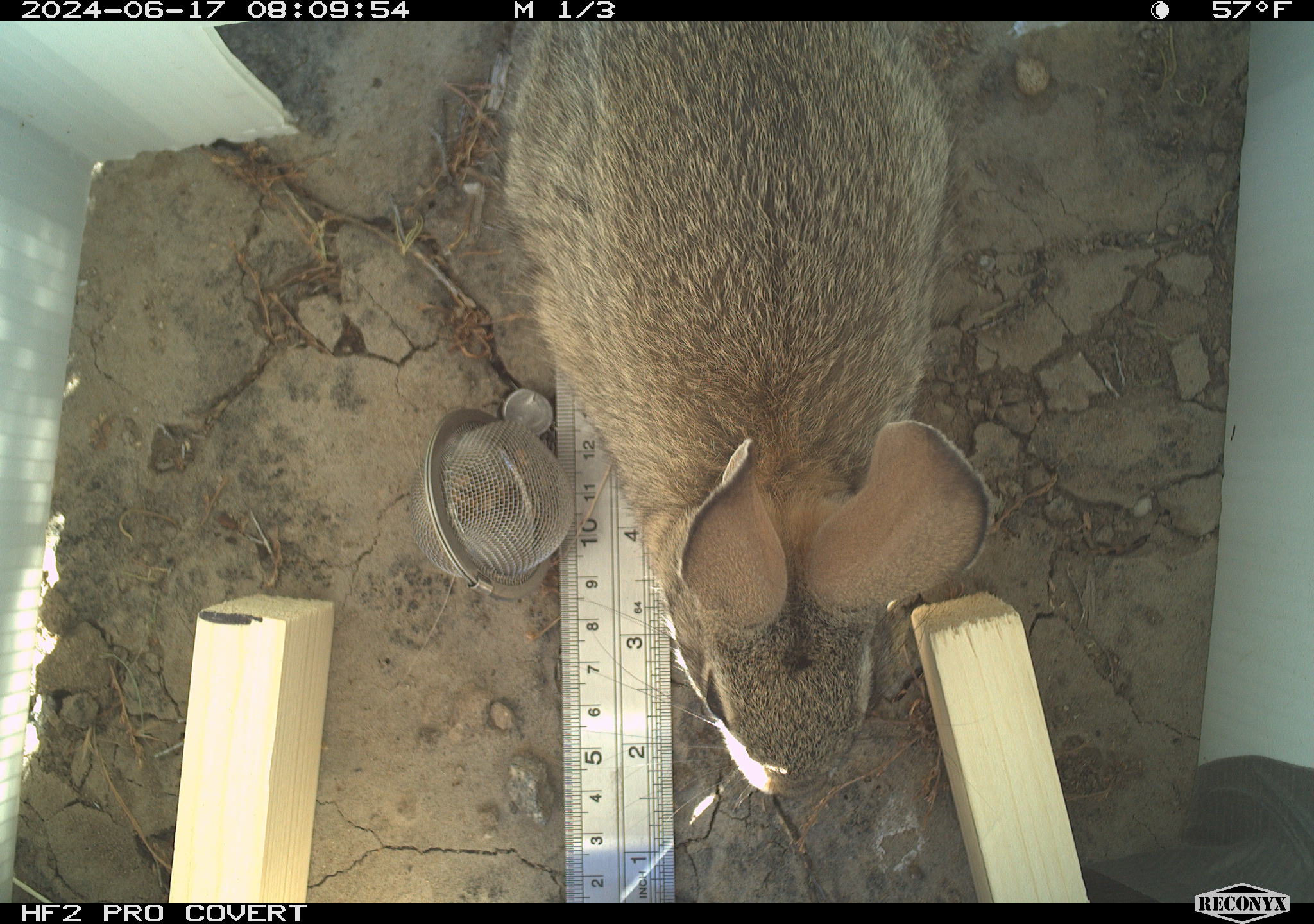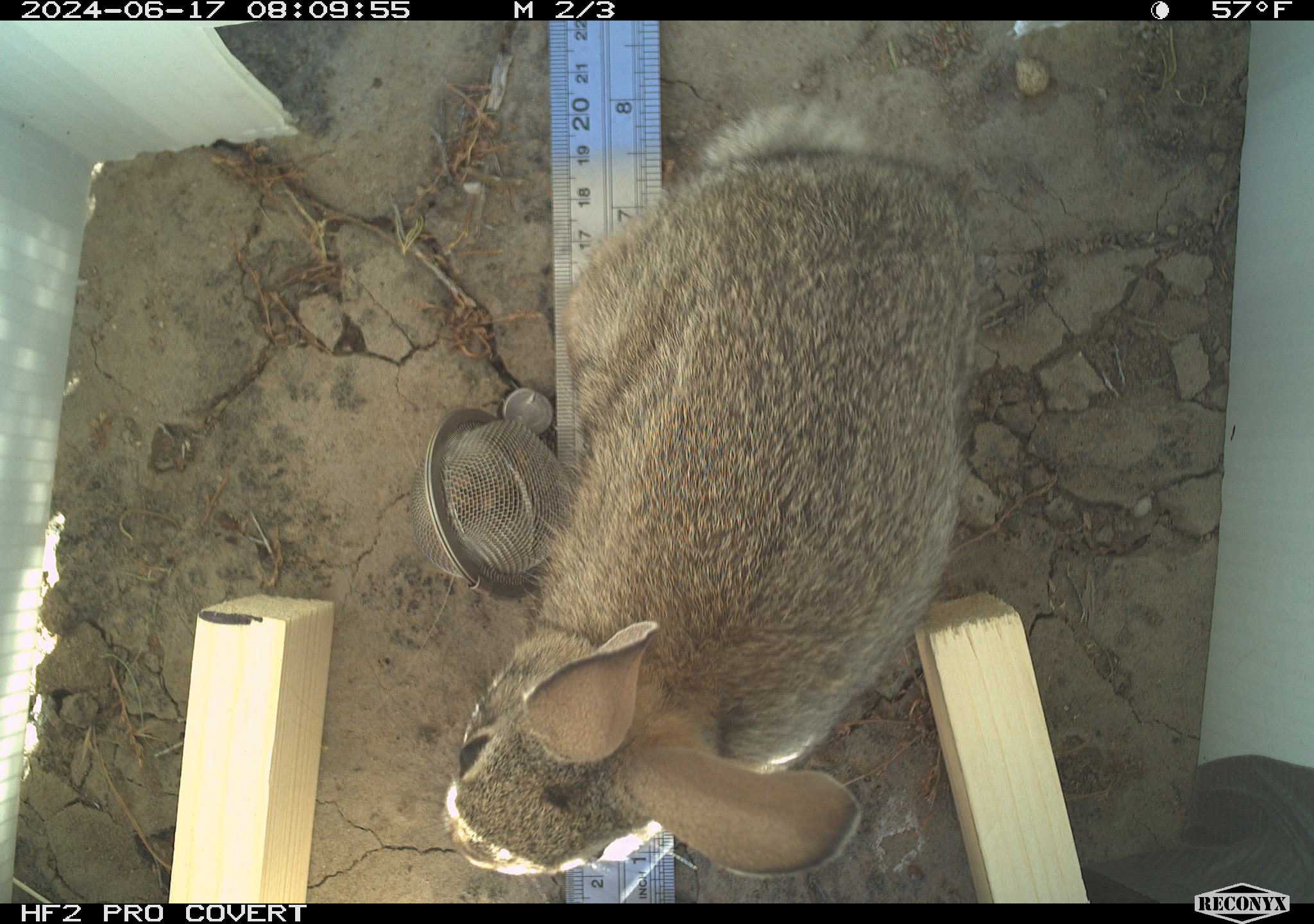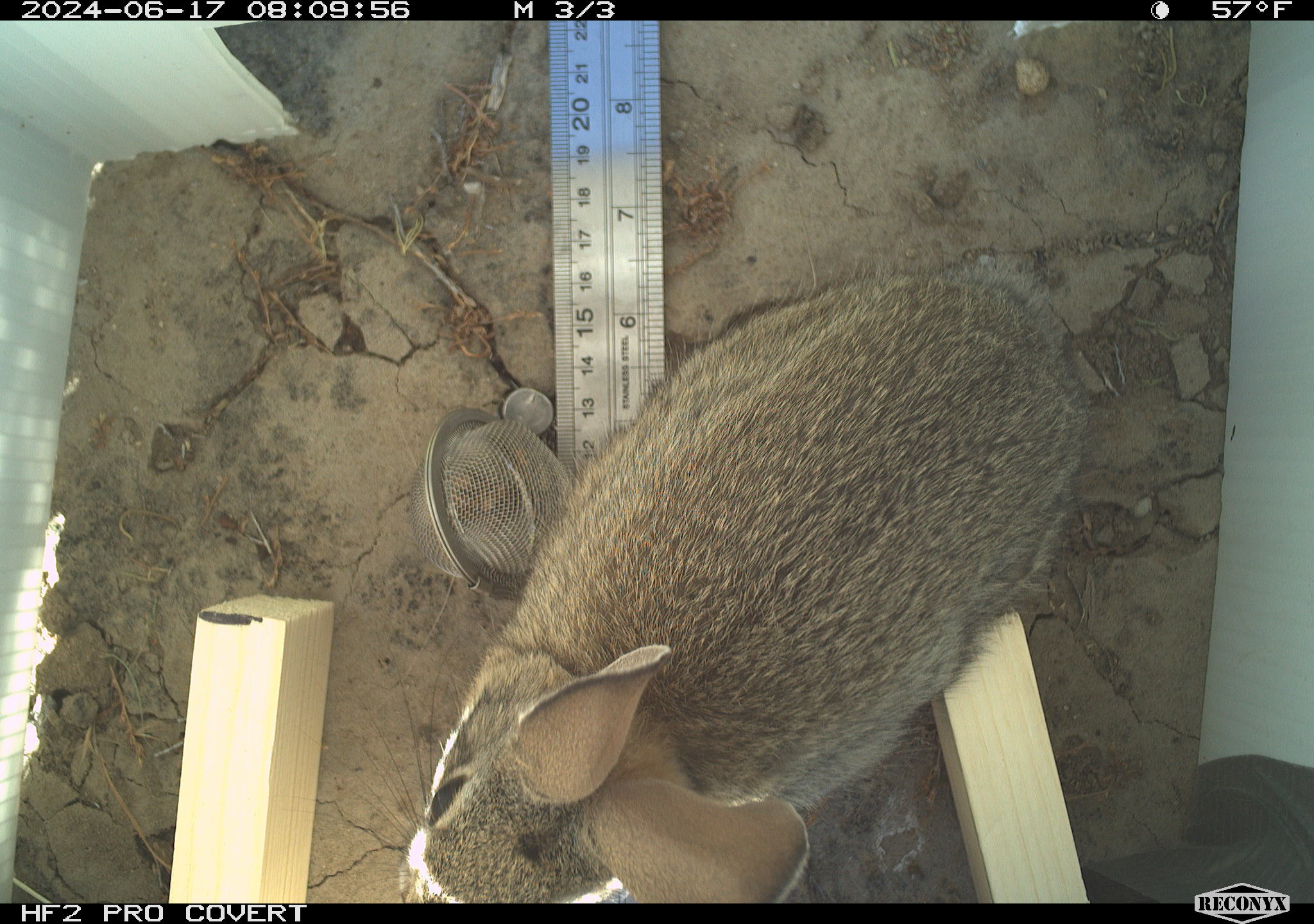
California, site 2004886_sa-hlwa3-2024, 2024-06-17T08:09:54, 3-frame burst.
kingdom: Animalia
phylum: Chordata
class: Mammalia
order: Lagomorpha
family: Leporidae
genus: Sylvilagus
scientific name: Sylvilagus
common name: cottontail rabbits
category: sylvilagus species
Sylvilagus species (cottontail rabbits) (Sylvilagus).